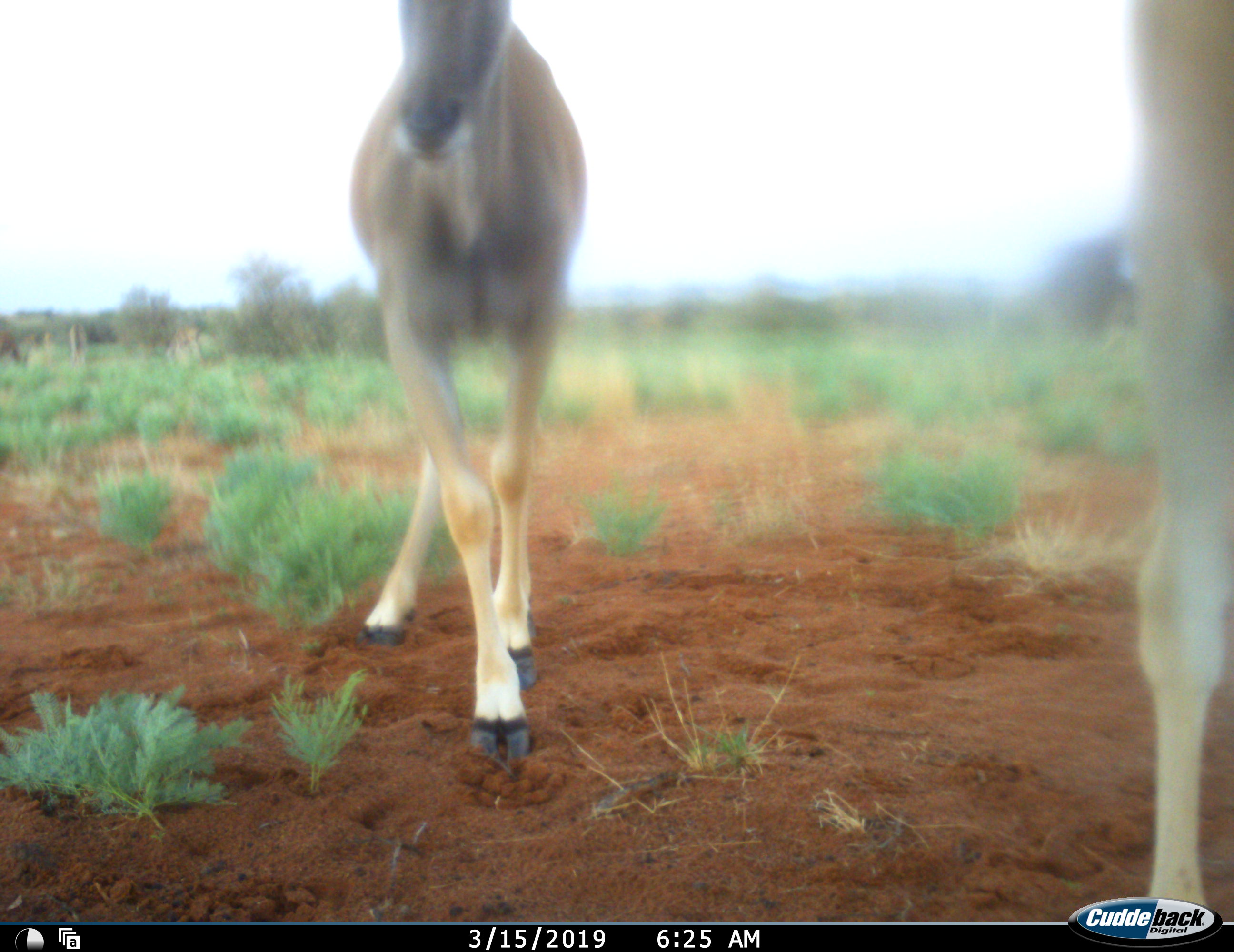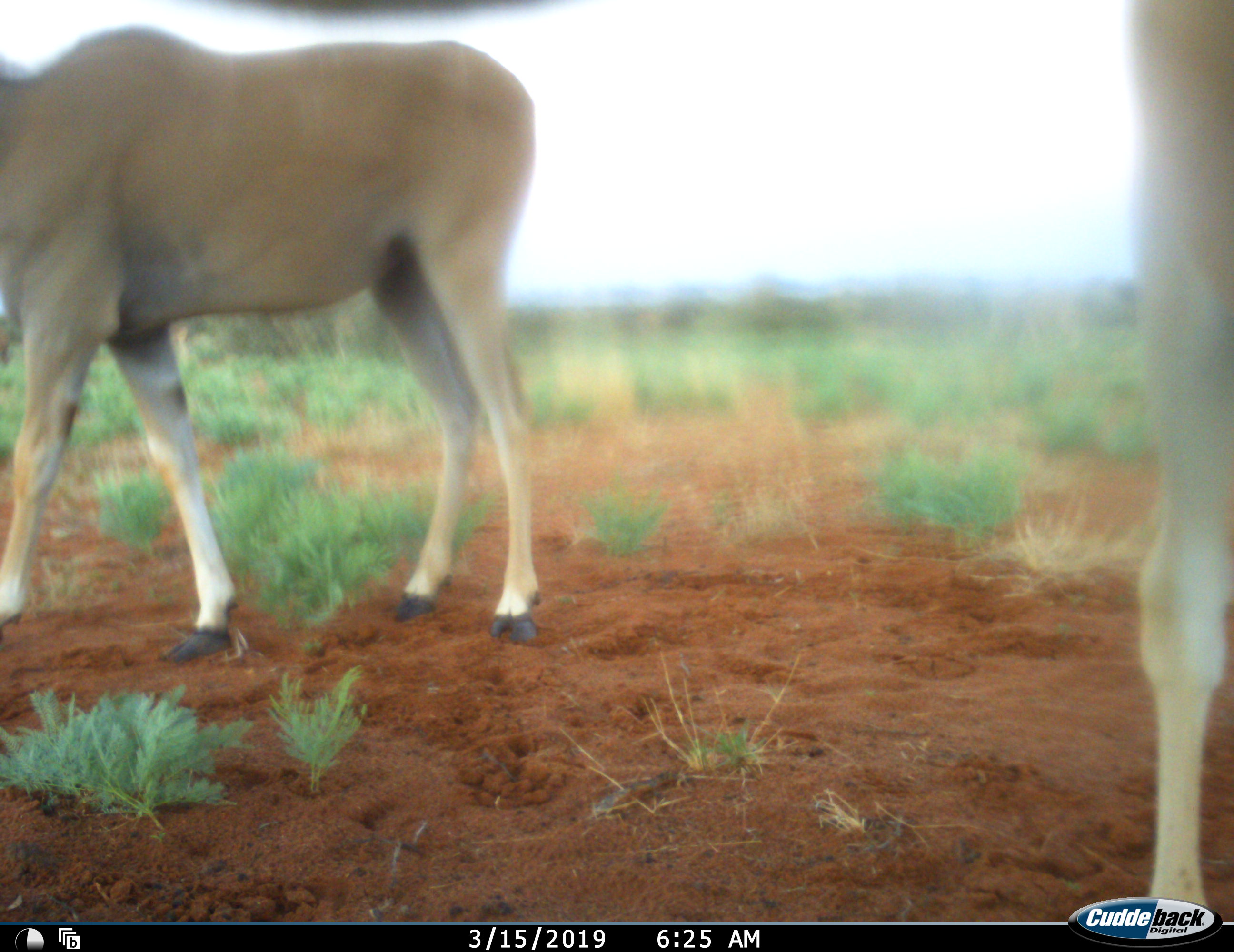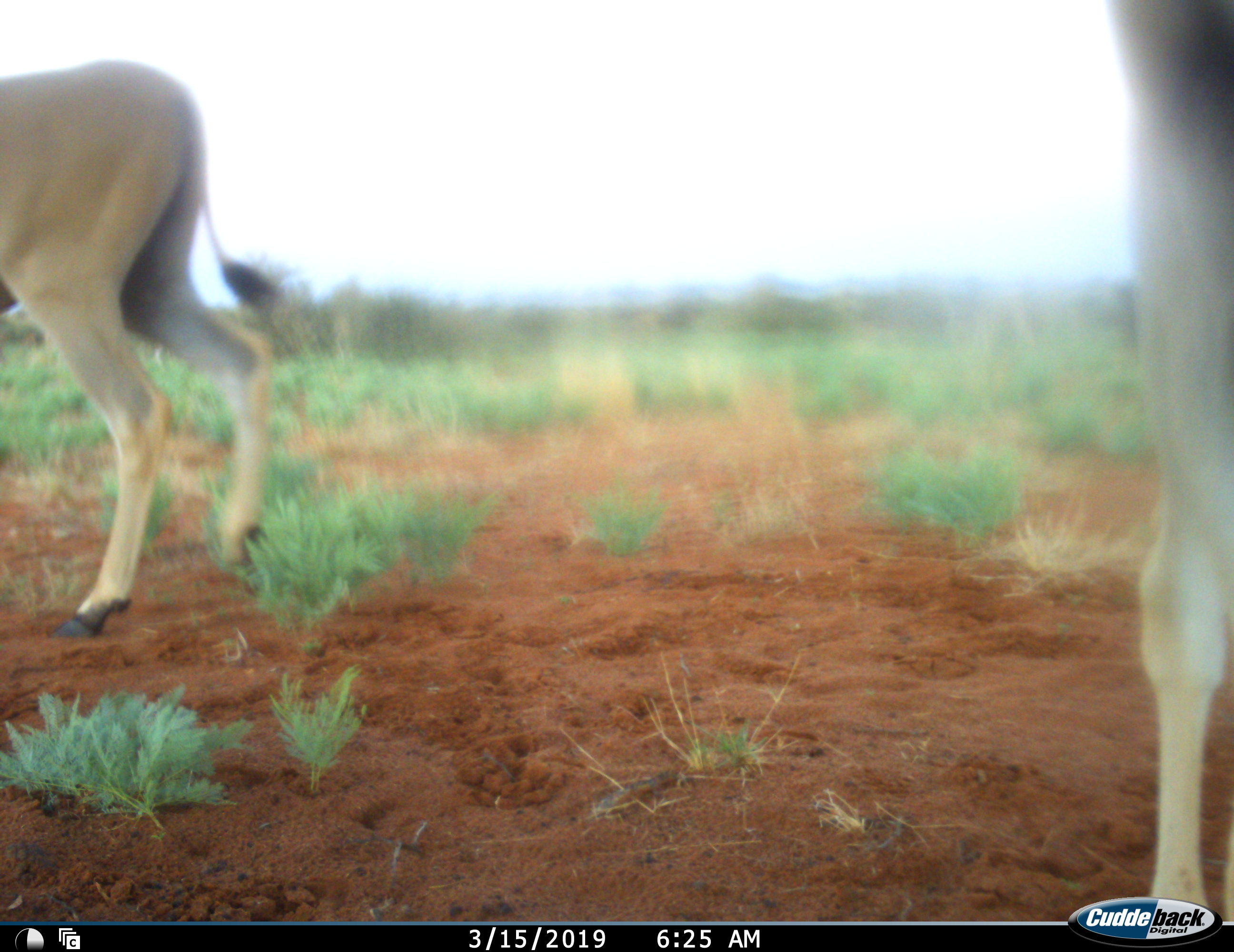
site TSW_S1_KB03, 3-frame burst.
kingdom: Animalia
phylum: Chordata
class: Mammalia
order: Artiodactyla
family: Bovidae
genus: Tragelaphus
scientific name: Tragelaphus oryx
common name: eland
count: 2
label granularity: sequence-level